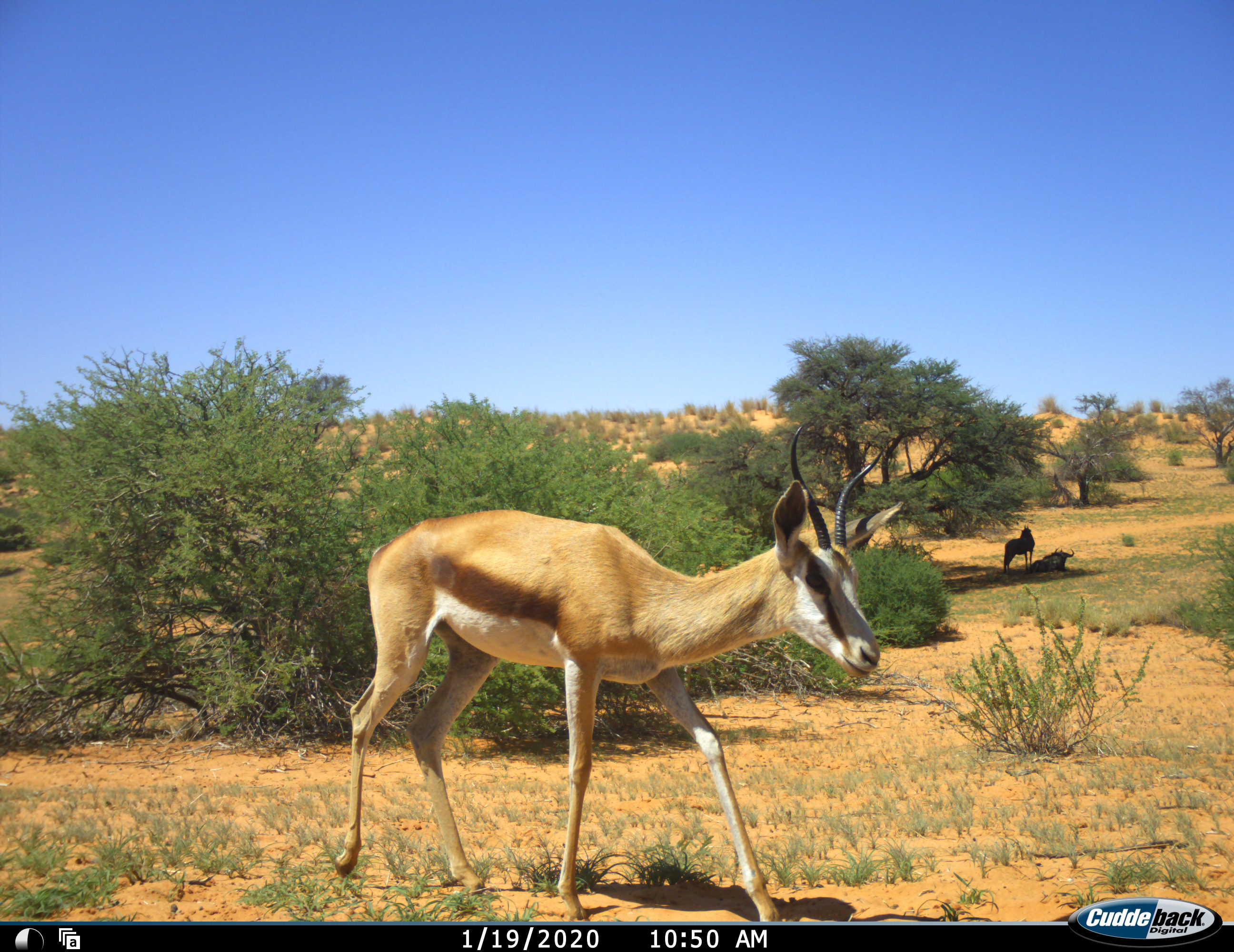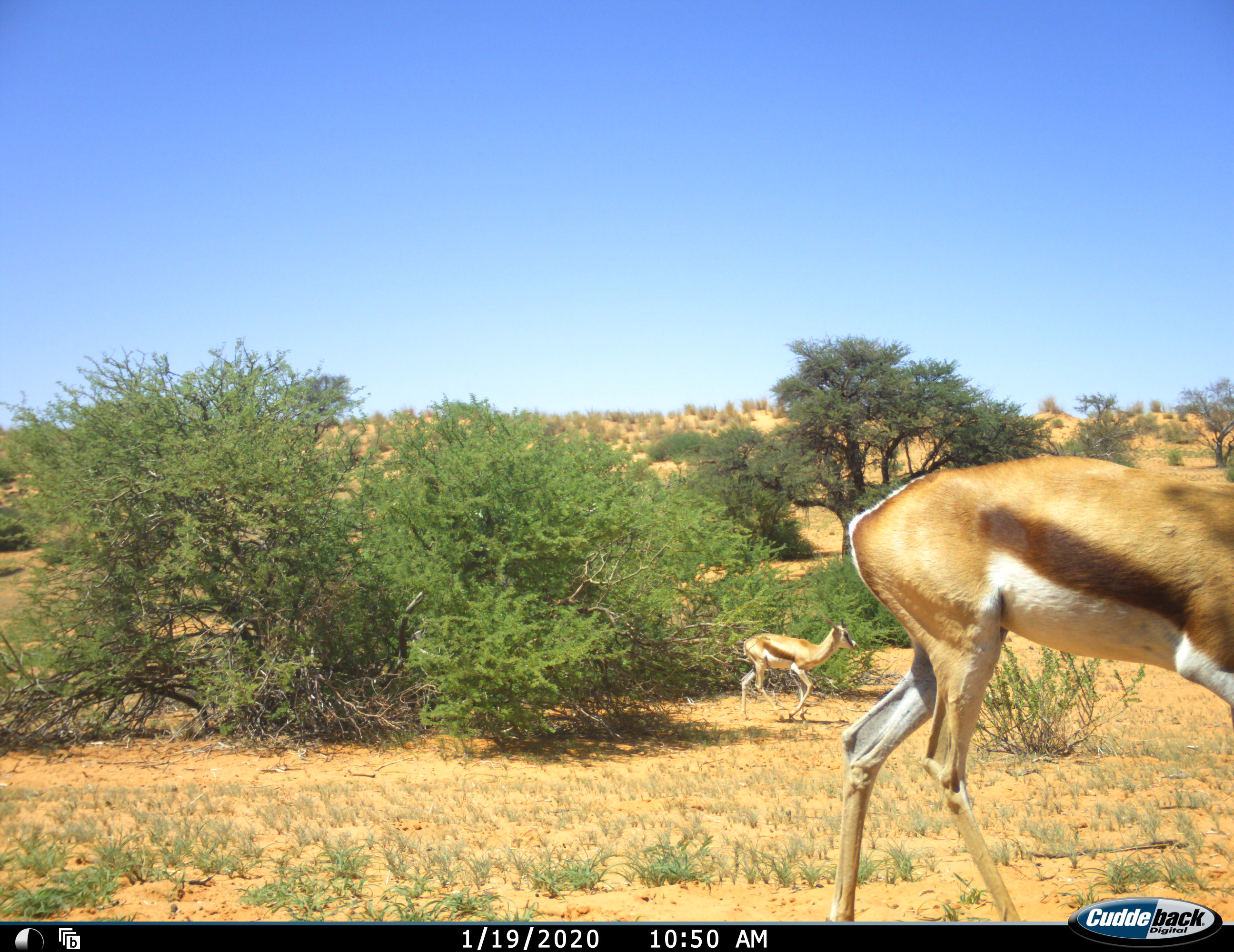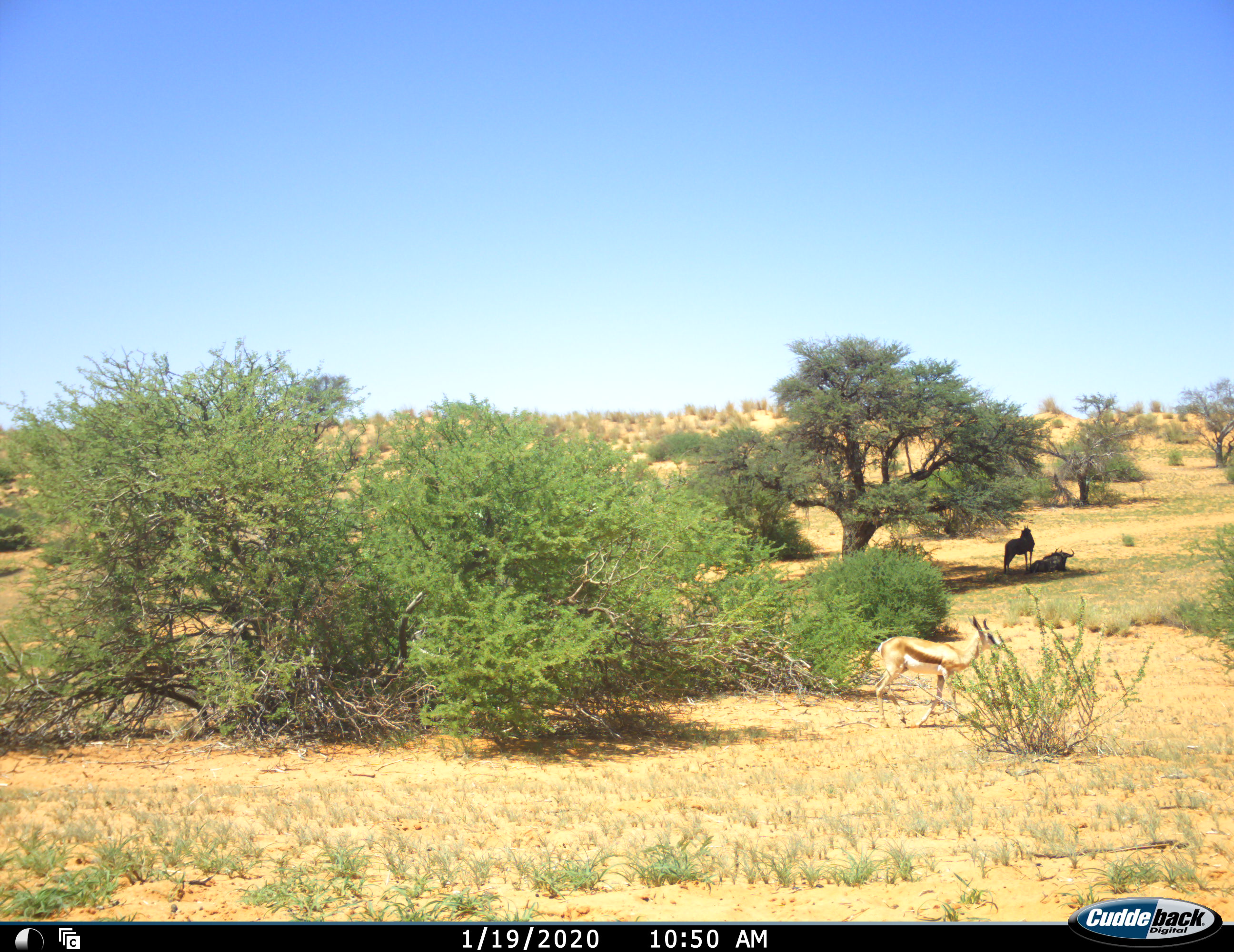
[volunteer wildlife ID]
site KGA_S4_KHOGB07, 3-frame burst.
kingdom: Animalia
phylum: Chordata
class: Mammalia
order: Artiodactyla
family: Bovidae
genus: Antidorcas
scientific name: Antidorcas marsupialis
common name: springbok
Springbok (Antidorcas marsupialis), count 2. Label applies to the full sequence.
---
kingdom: Animalia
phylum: Chordata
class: Mammalia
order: Artiodactyla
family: Bovidae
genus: Connochaetes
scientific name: Connochaetes taurinus taurinus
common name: blue wildebeest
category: wildebeestblue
Wildebeestblue (blue wildebeest) (Connochaetes taurinus taurinus), count 2. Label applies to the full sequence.